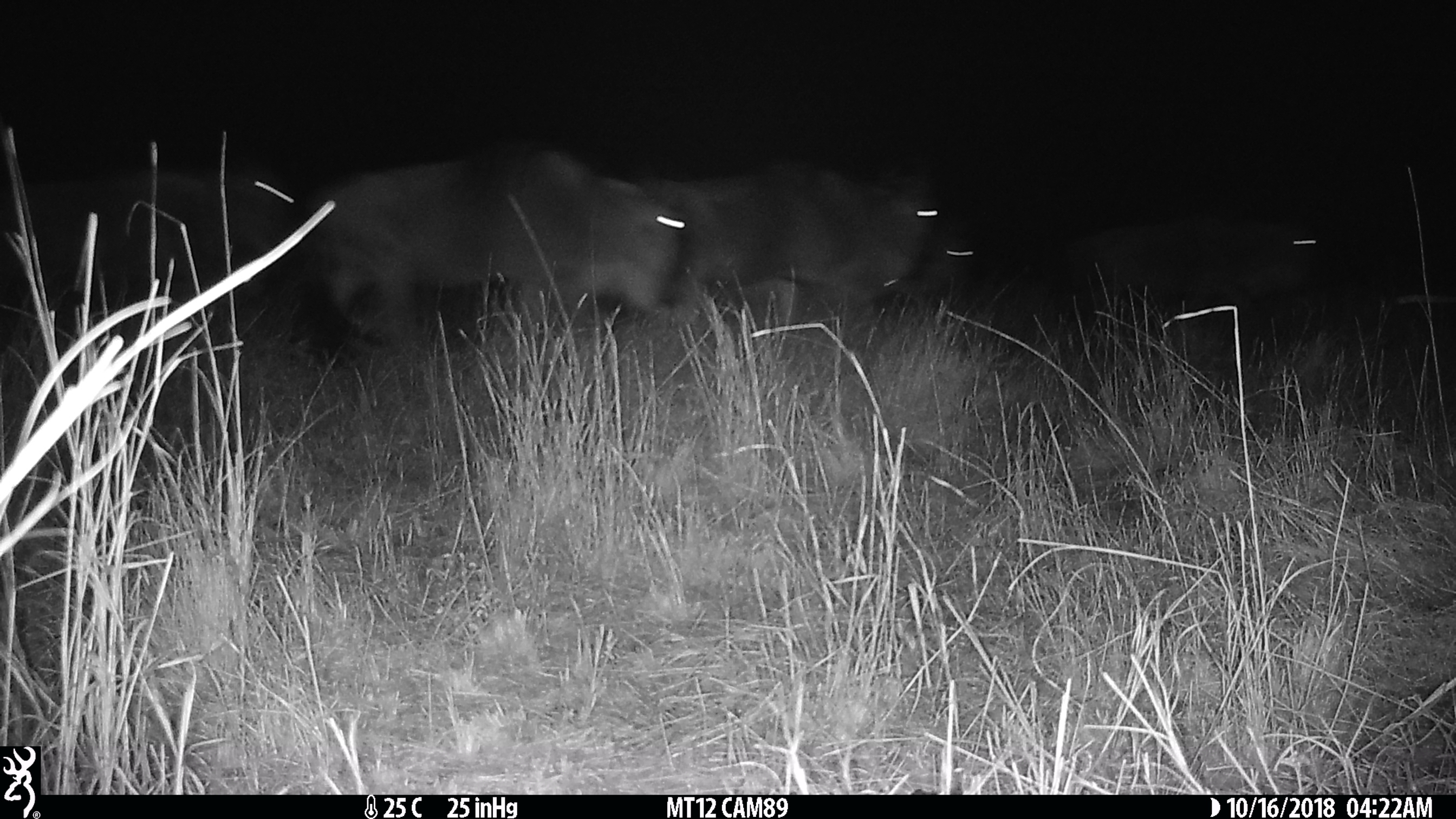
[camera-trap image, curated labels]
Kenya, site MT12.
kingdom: Animalia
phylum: Chordata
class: Mammalia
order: Artiodactyla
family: Bovidae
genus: Connochaetes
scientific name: Connochaetes taurinus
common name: blue wildebeest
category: wildebeest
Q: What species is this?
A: Wildebeest (blue wildebeest) (Connochaetes taurinus).